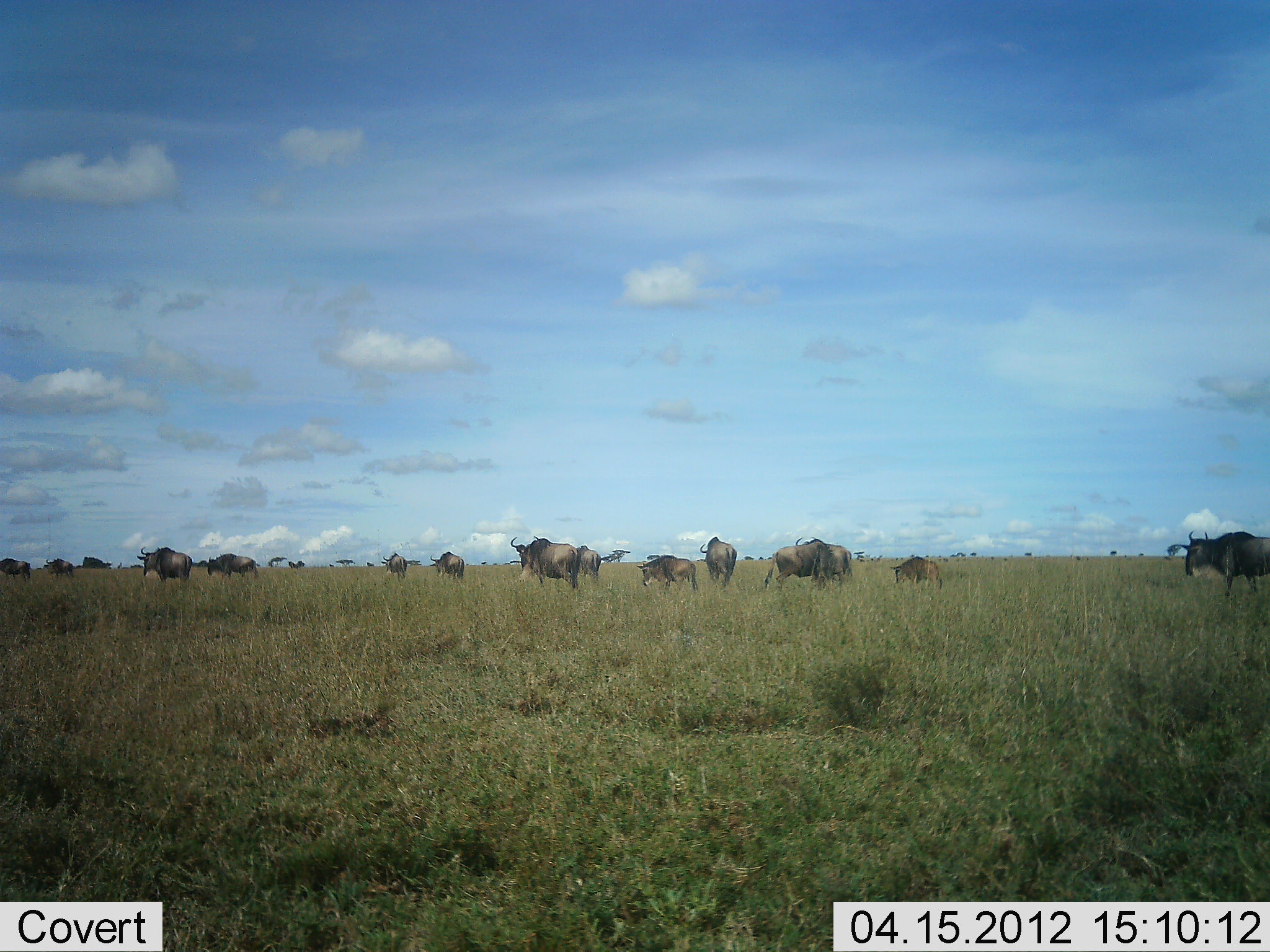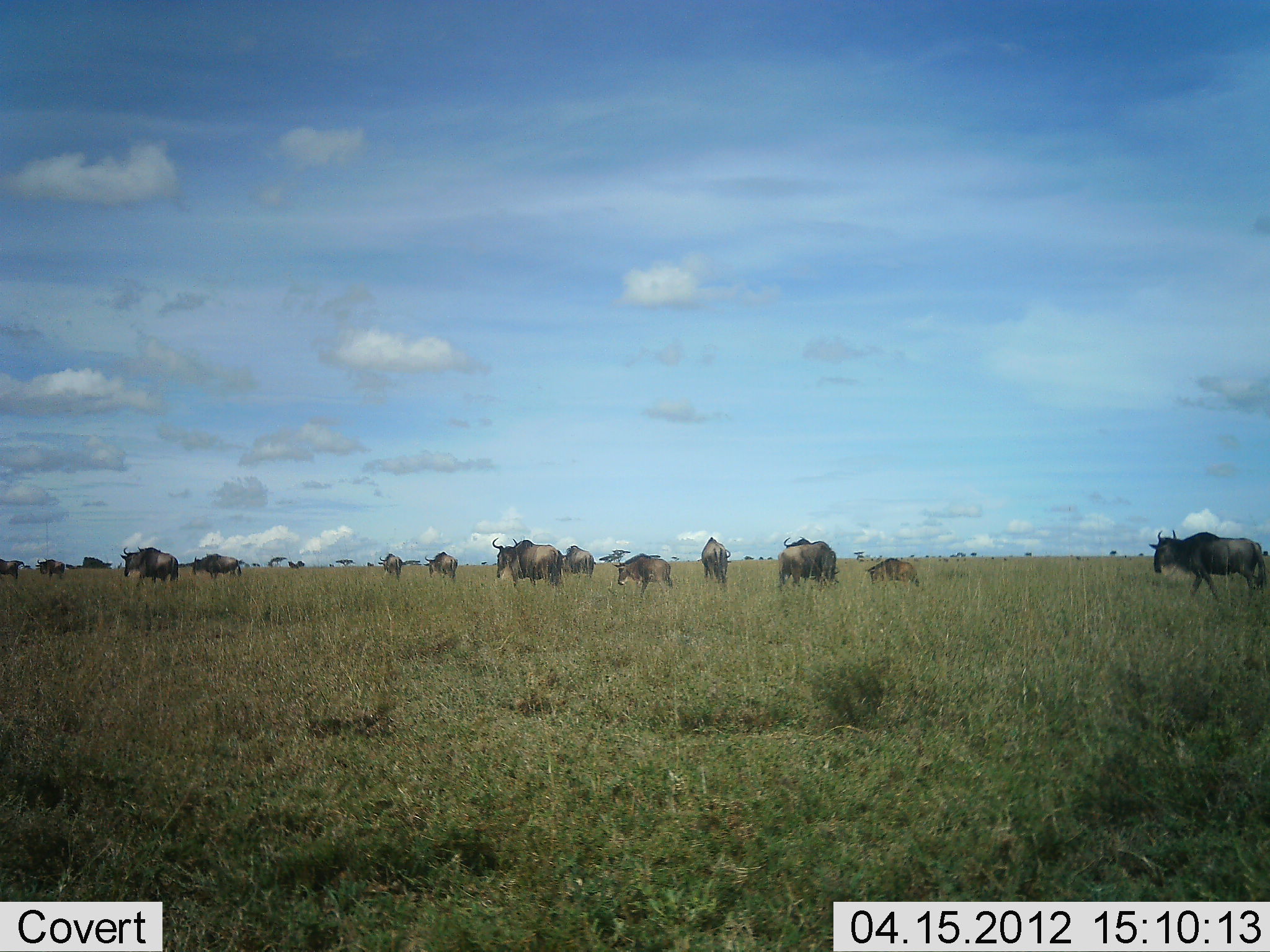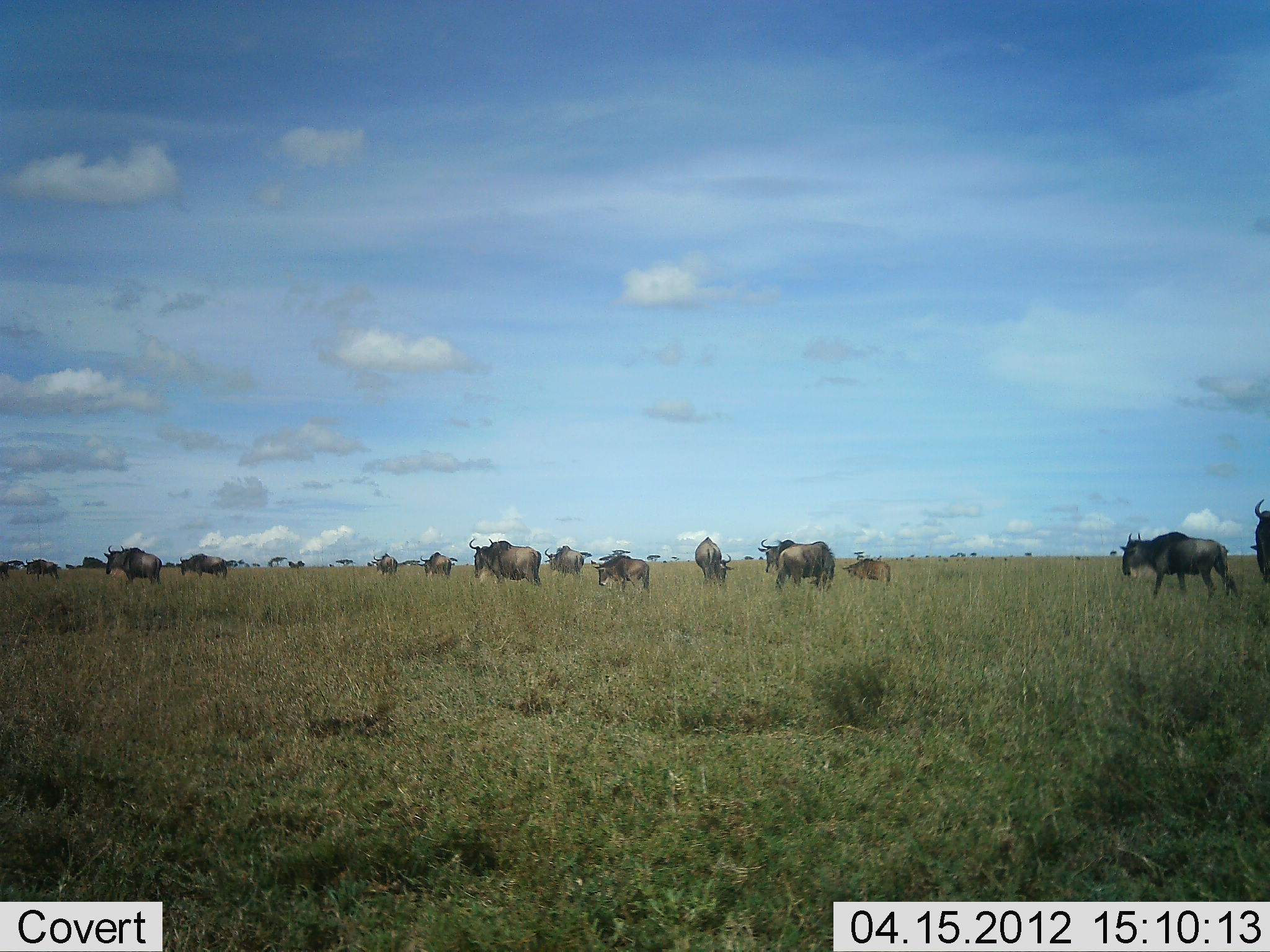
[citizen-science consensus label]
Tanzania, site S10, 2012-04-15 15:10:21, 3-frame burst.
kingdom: Animalia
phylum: Chordata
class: Mammalia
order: Artiodactyla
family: Bovidae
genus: Connochaetes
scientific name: Connochaetes taurinus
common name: blue wildebeest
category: wildebeest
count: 11-50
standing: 19%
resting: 0%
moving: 100%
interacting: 0%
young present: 31%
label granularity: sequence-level